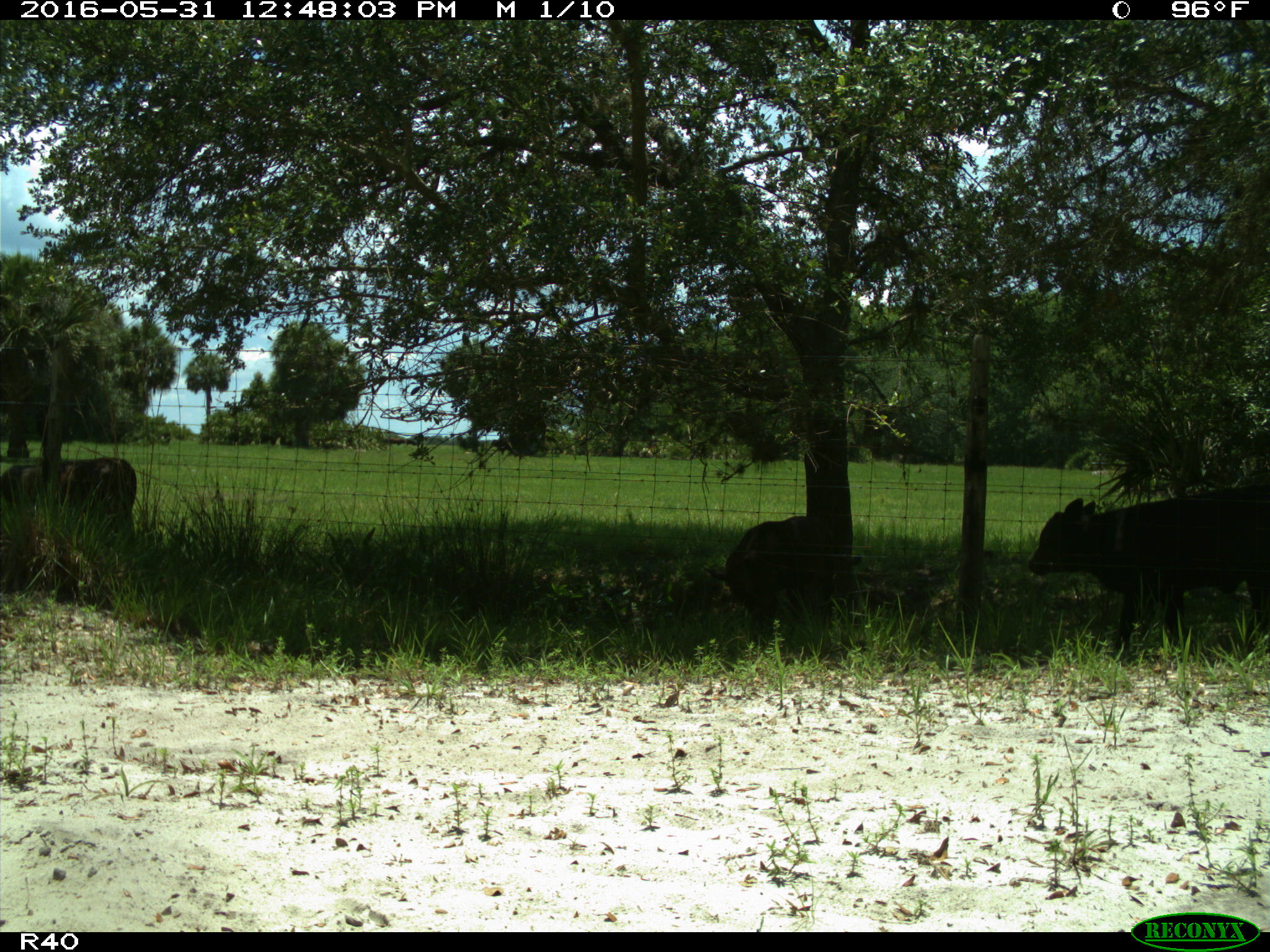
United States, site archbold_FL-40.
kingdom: Animalia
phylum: Chordata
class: Mammalia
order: Artiodactyla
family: Bovidae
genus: Bos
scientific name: Bos taurus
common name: domestic cow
Bos taurus (domestic cow).